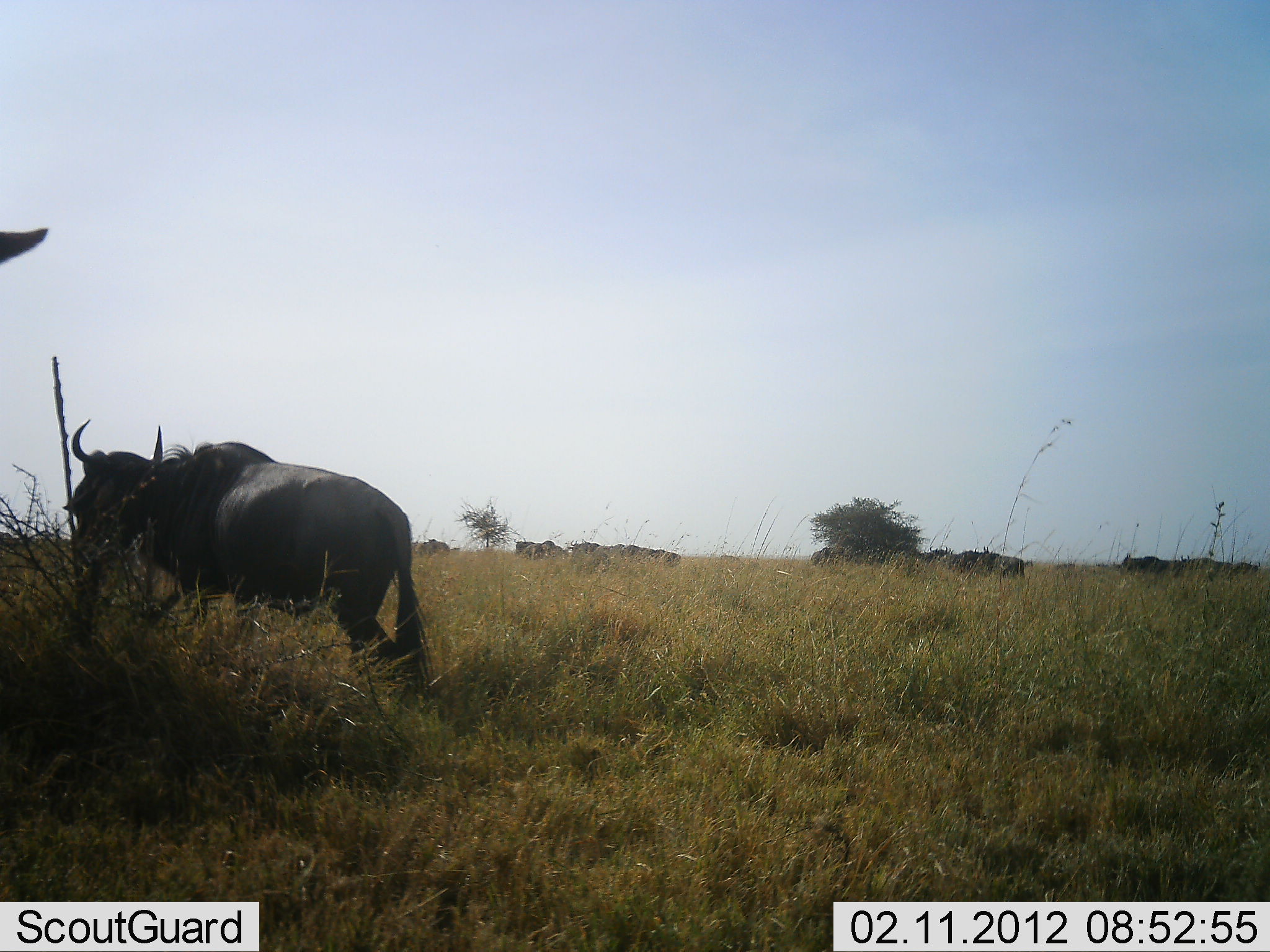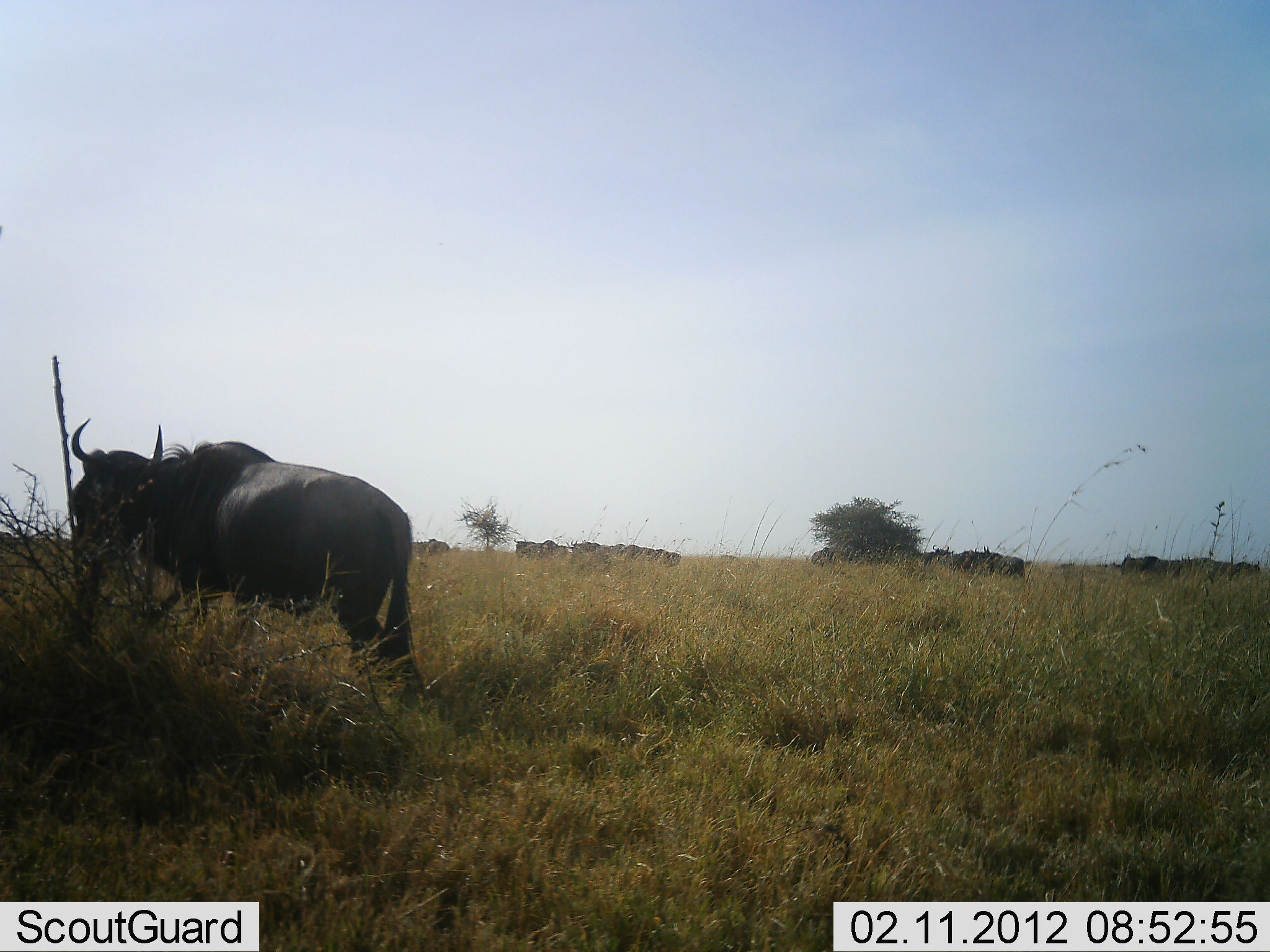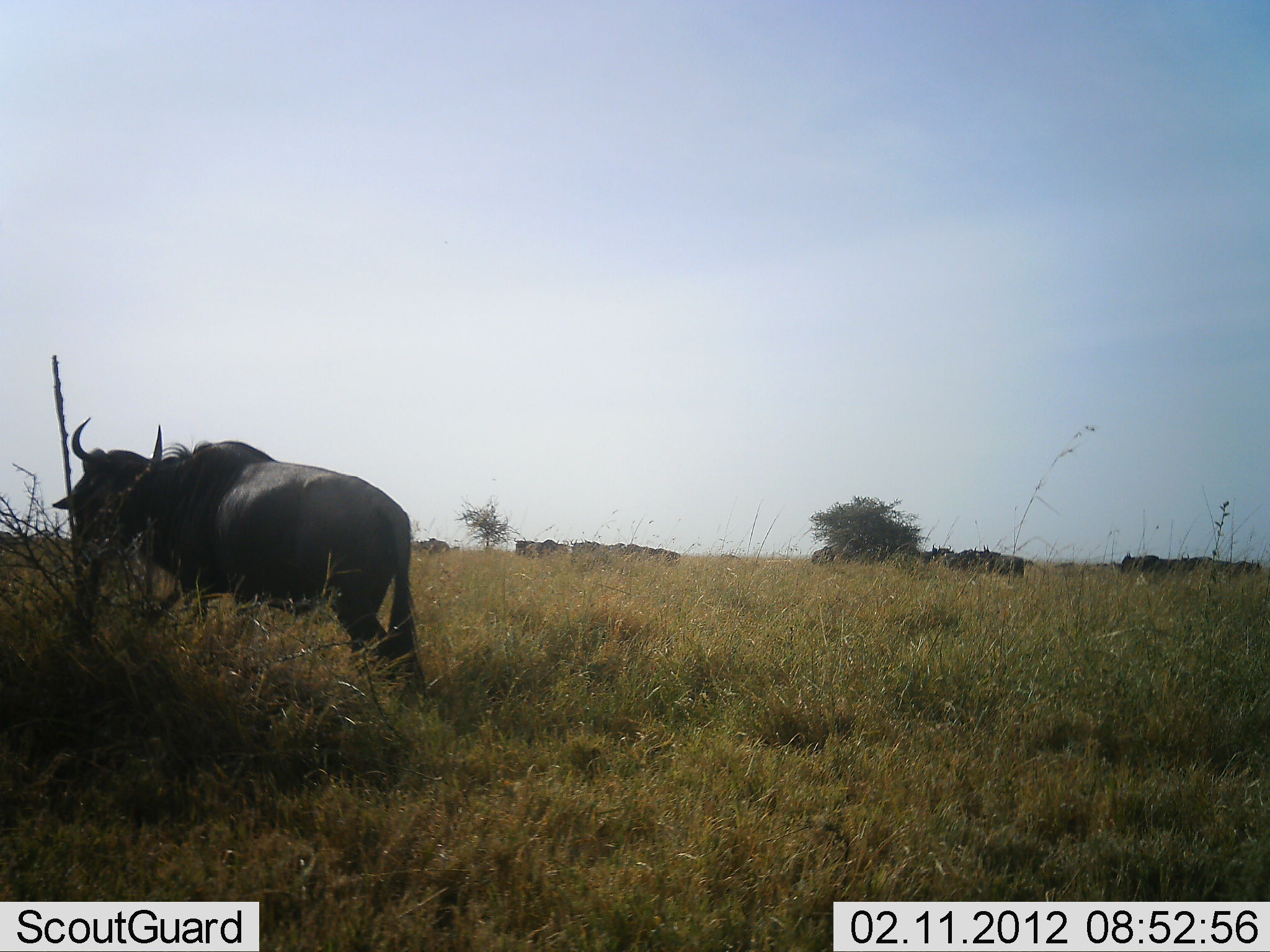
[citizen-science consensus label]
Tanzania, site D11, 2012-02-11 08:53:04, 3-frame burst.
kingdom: Animalia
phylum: Chordata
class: Mammalia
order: Artiodactyla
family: Bovidae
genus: Connochaetes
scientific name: Connochaetes taurinus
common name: blue wildebeest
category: wildebeest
Wildebeest (blue wildebeest) (Connochaetes taurinus), count 11-50. Behavior (volunteer vote fractions): standing 74%, resting 0%, moving 22%, interacting 0%. Young present (vote fraction): 0%. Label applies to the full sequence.